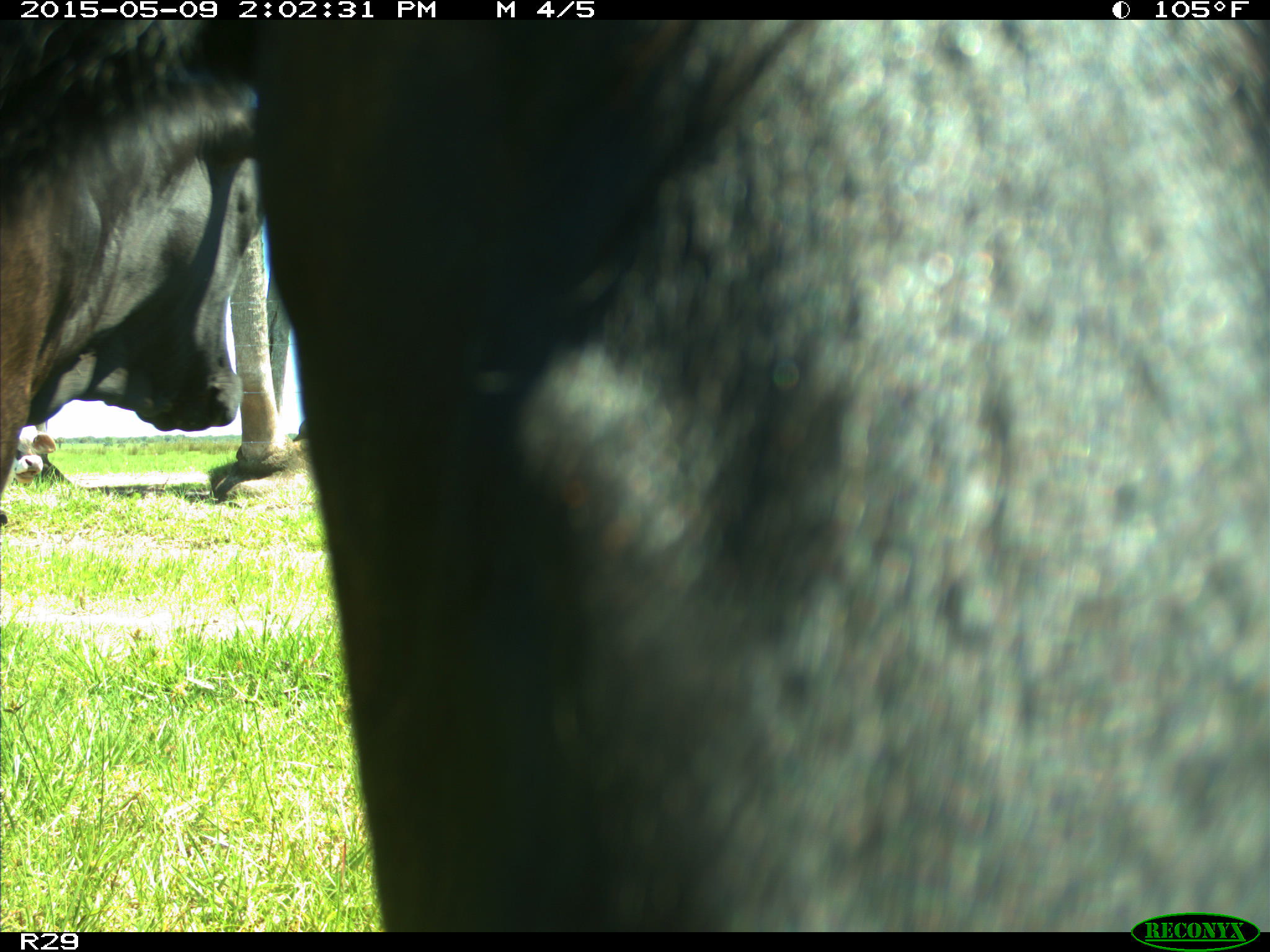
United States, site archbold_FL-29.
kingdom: Animalia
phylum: Chordata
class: Mammalia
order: Artiodactyla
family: Bovidae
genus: Bos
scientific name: Bos taurus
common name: domestic cow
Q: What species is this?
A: Bos taurus (domestic cow).